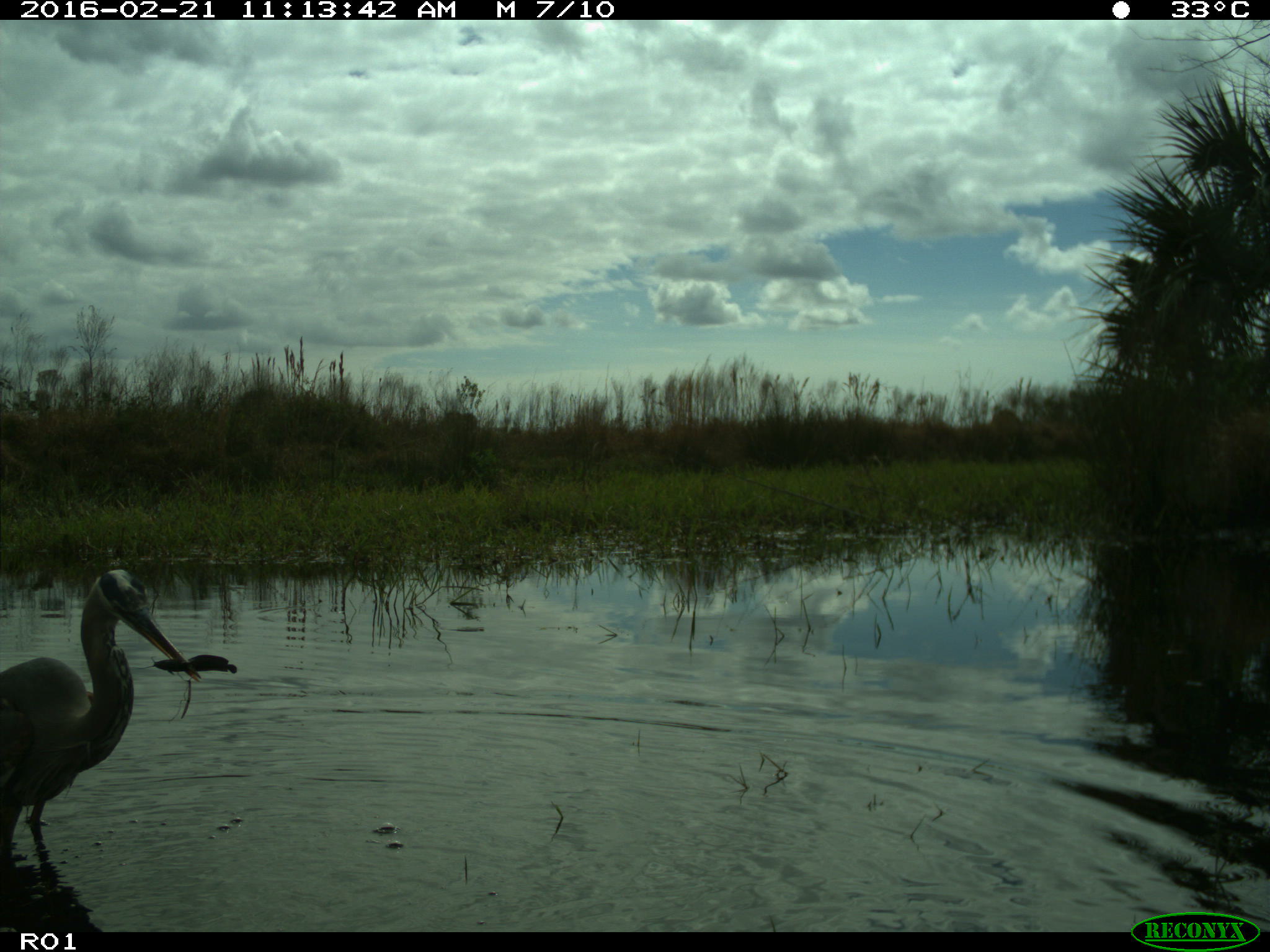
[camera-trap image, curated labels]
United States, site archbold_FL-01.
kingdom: Animalia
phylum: Chordata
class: Aves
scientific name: Aves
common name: birds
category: unidentified bird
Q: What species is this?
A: Unidentified bird (birds) (Aves).